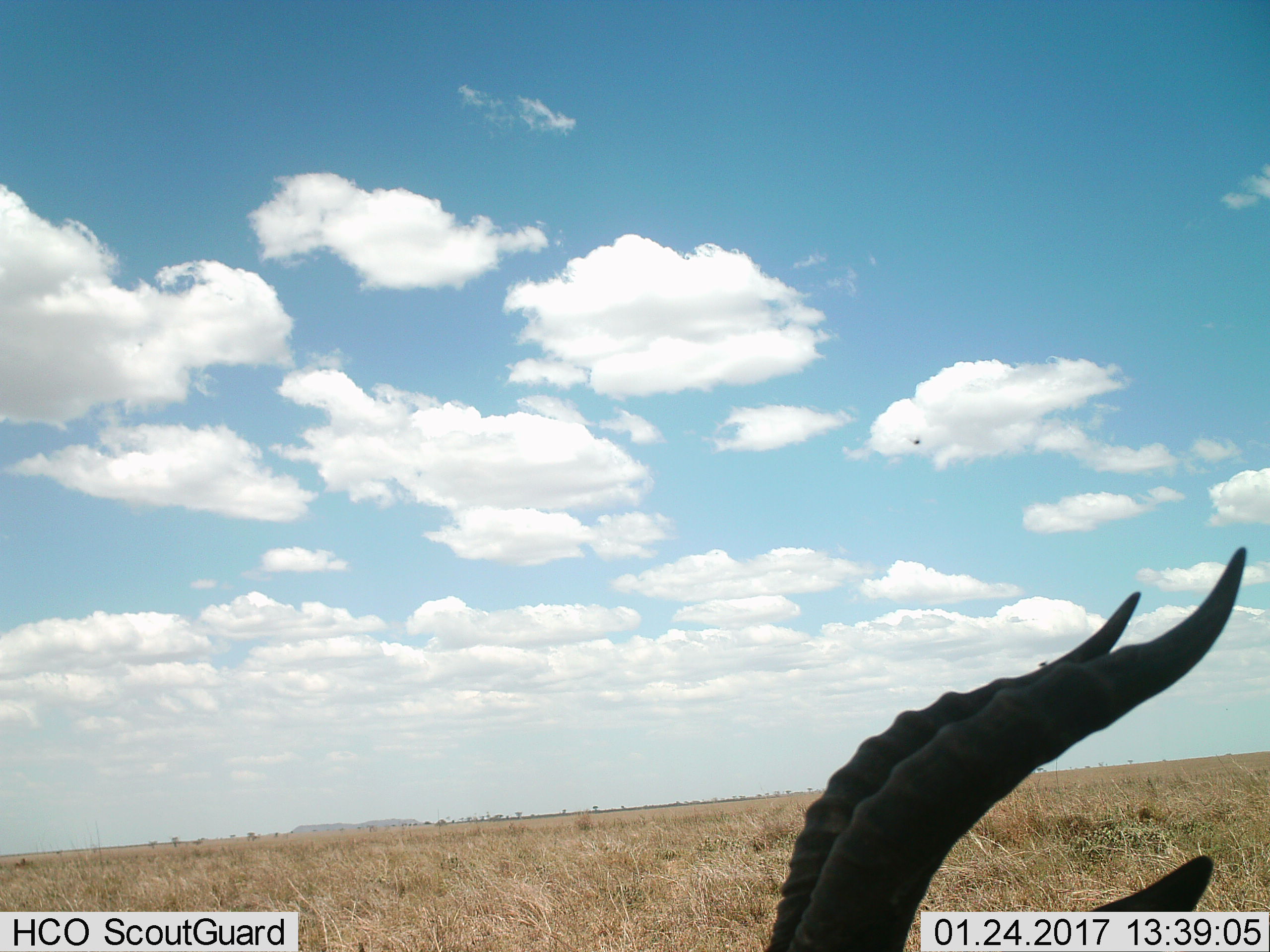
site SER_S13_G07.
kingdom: Animalia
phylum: Chordata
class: Mammalia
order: Artiodactyla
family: Bovidae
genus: Eudorcas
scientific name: Eudorcas thomsonii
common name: thomson's gazelle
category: gazellethomsons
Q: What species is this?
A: Gazellethomsons (thomson's gazelle) (Eudorcas thomsonii).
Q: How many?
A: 1.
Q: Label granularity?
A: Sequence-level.